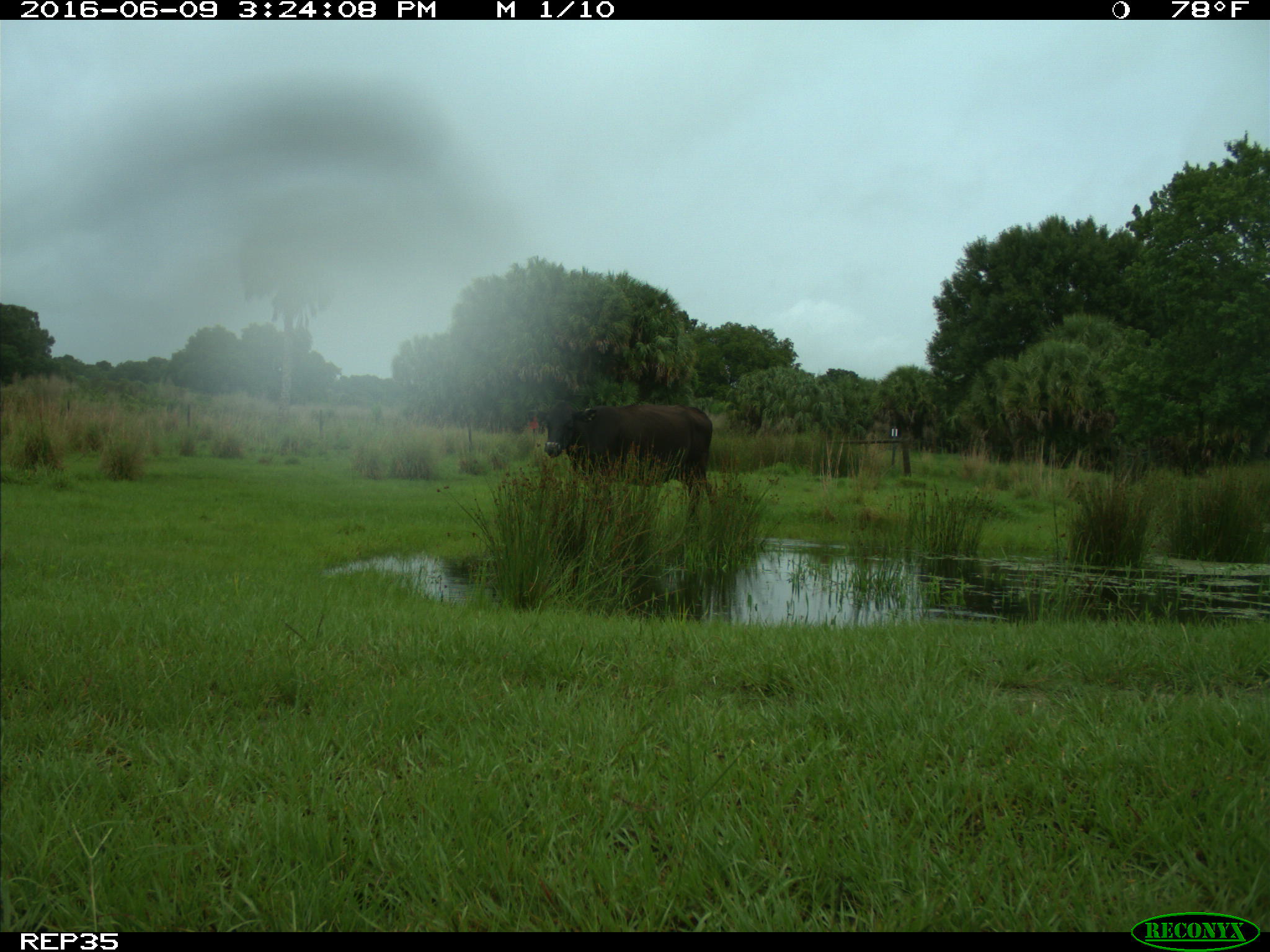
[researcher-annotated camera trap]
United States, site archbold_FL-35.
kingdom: Animalia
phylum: Chordata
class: Mammalia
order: Artiodactyla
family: Bovidae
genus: Bos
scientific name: Bos taurus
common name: domestic cow